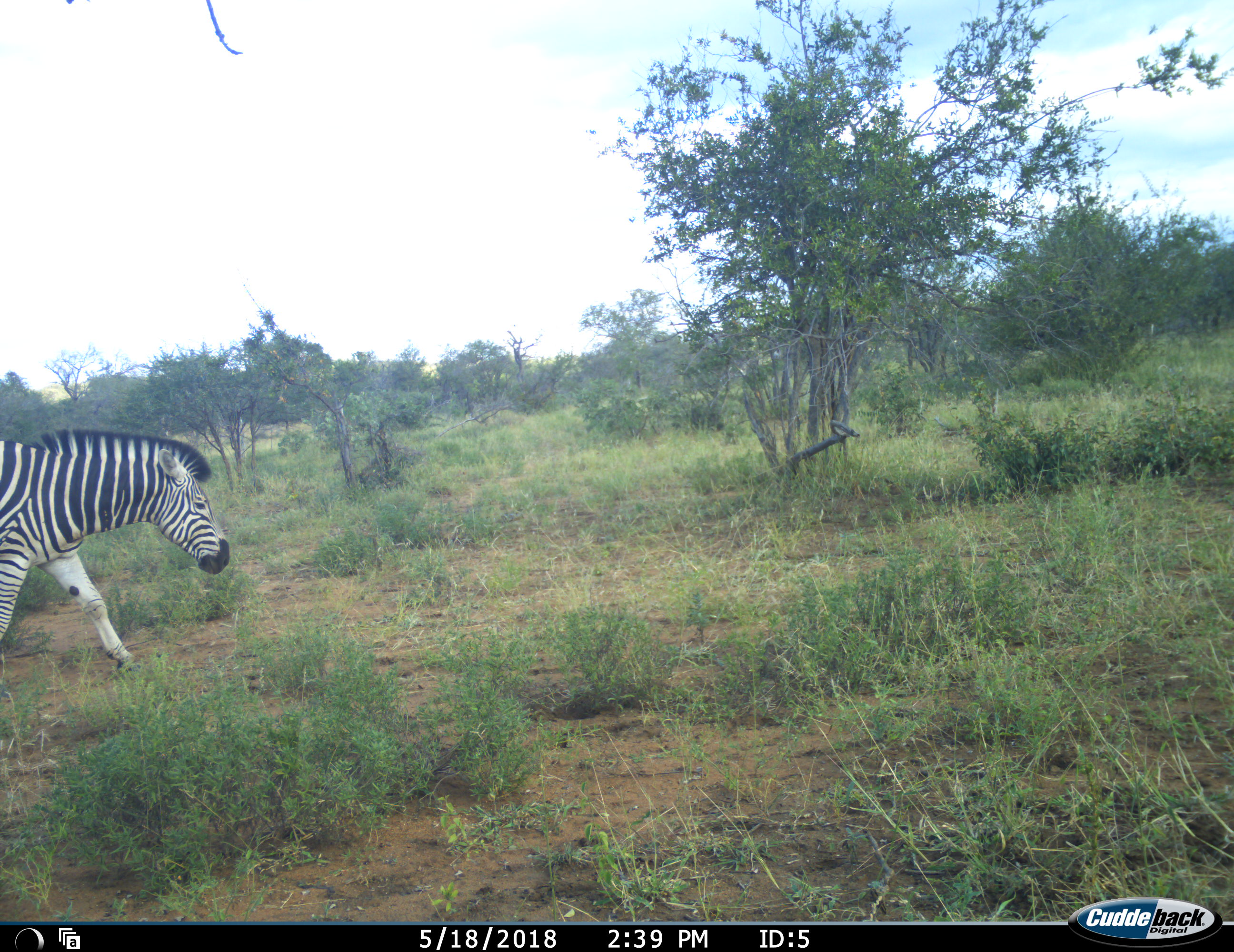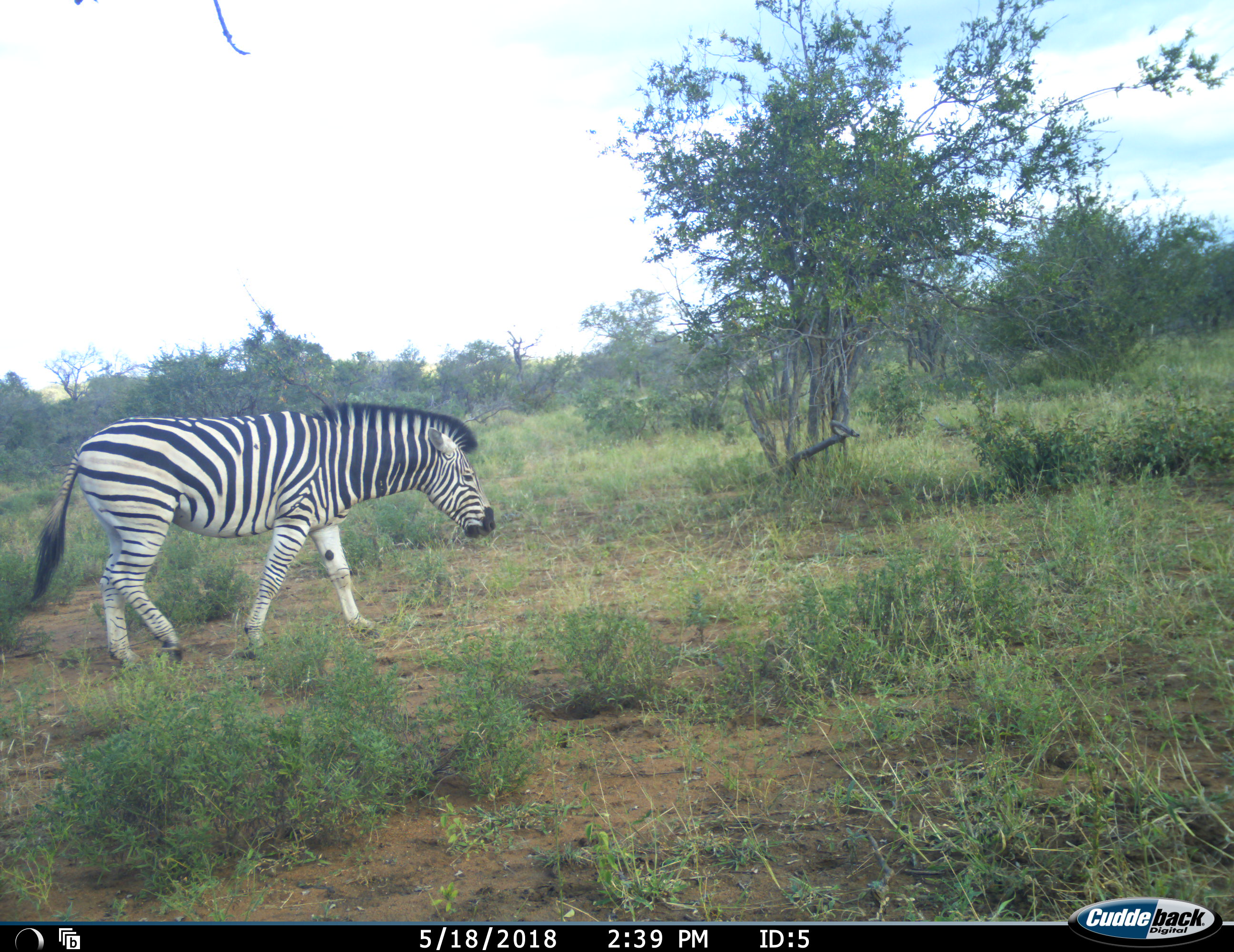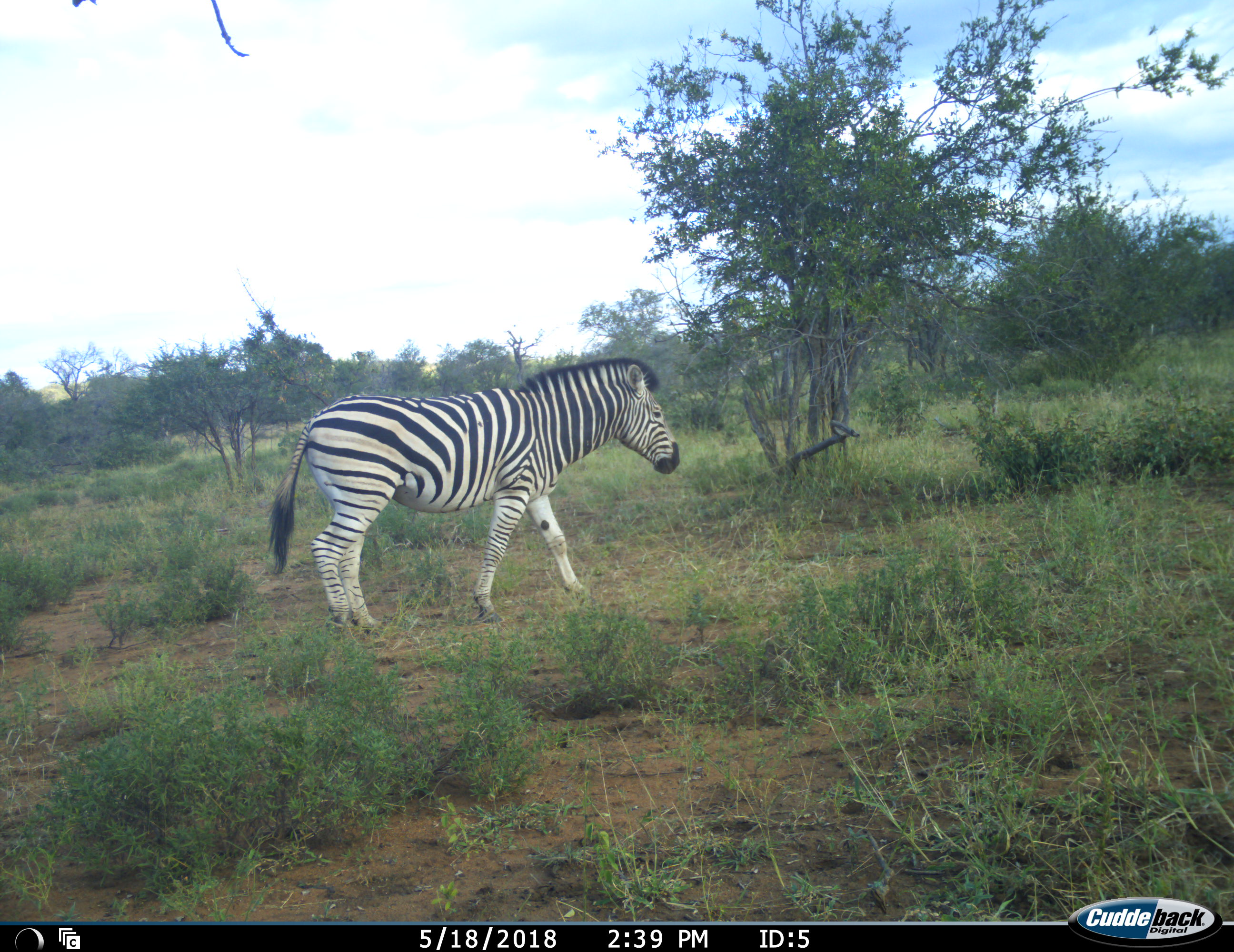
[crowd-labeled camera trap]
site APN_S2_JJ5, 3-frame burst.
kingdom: Animalia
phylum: Chordata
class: Mammalia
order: Perissodactyla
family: Equidae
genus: Equus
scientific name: Equus quagga burchellii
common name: burchell's zebra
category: zebraburchells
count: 1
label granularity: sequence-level